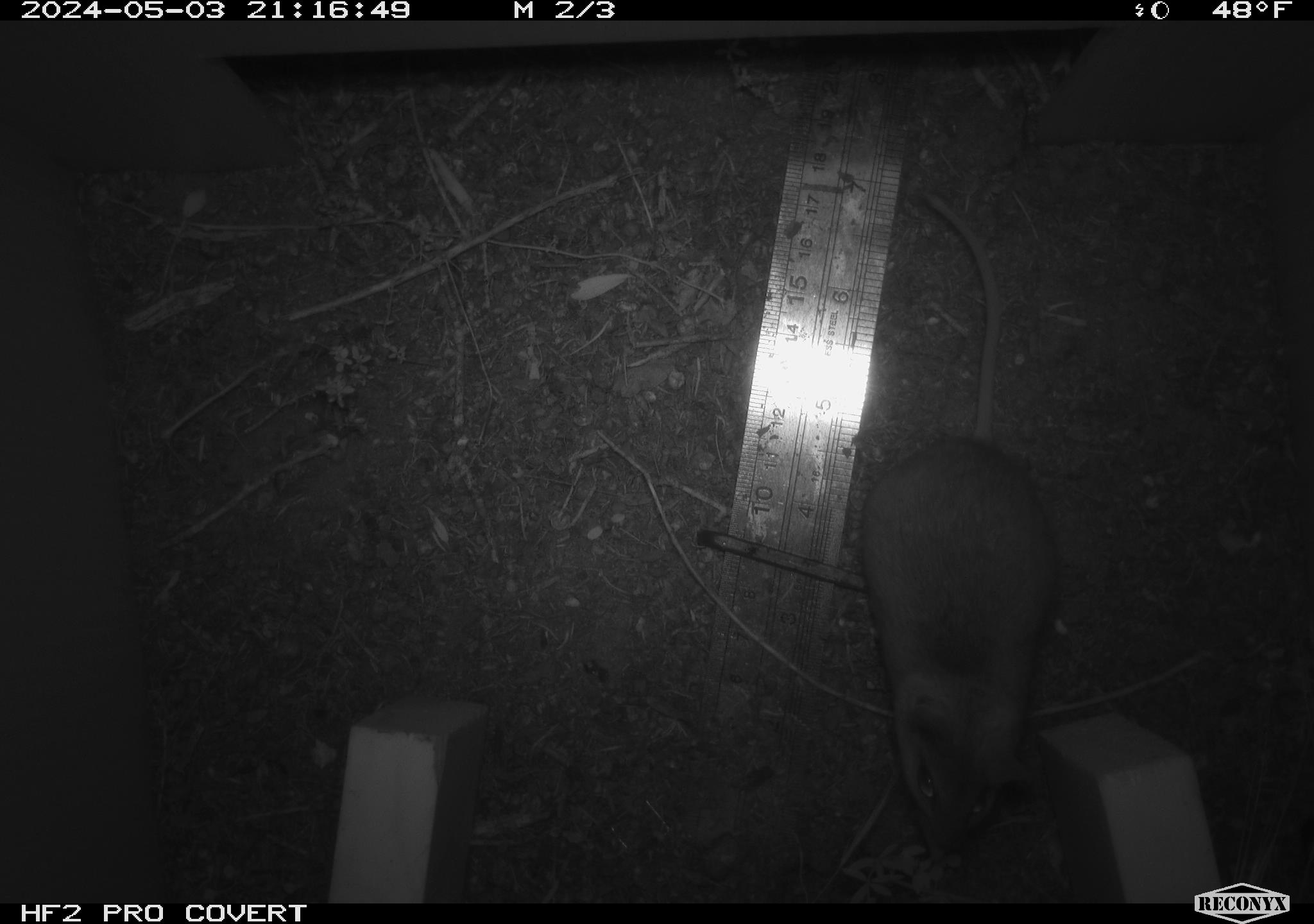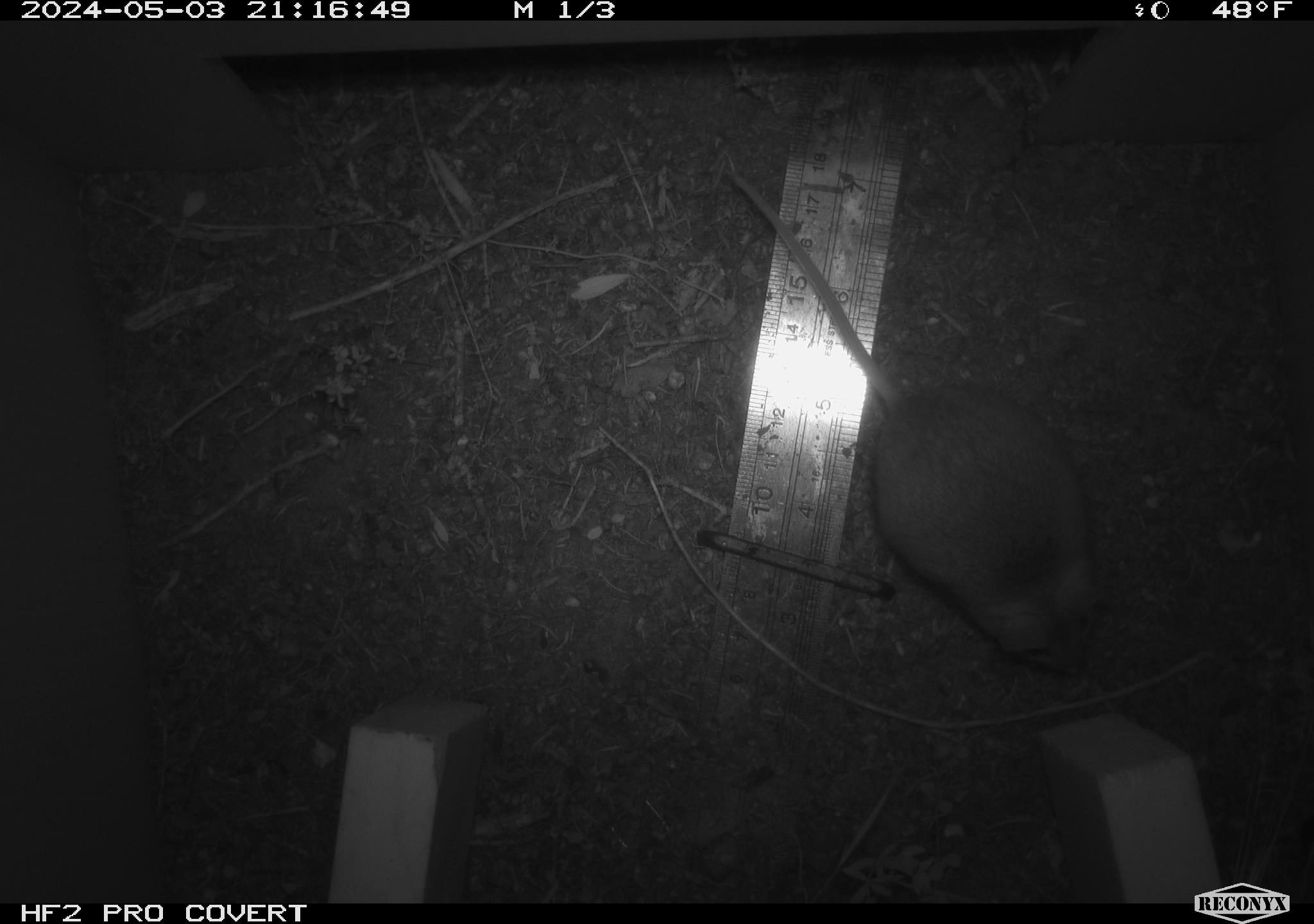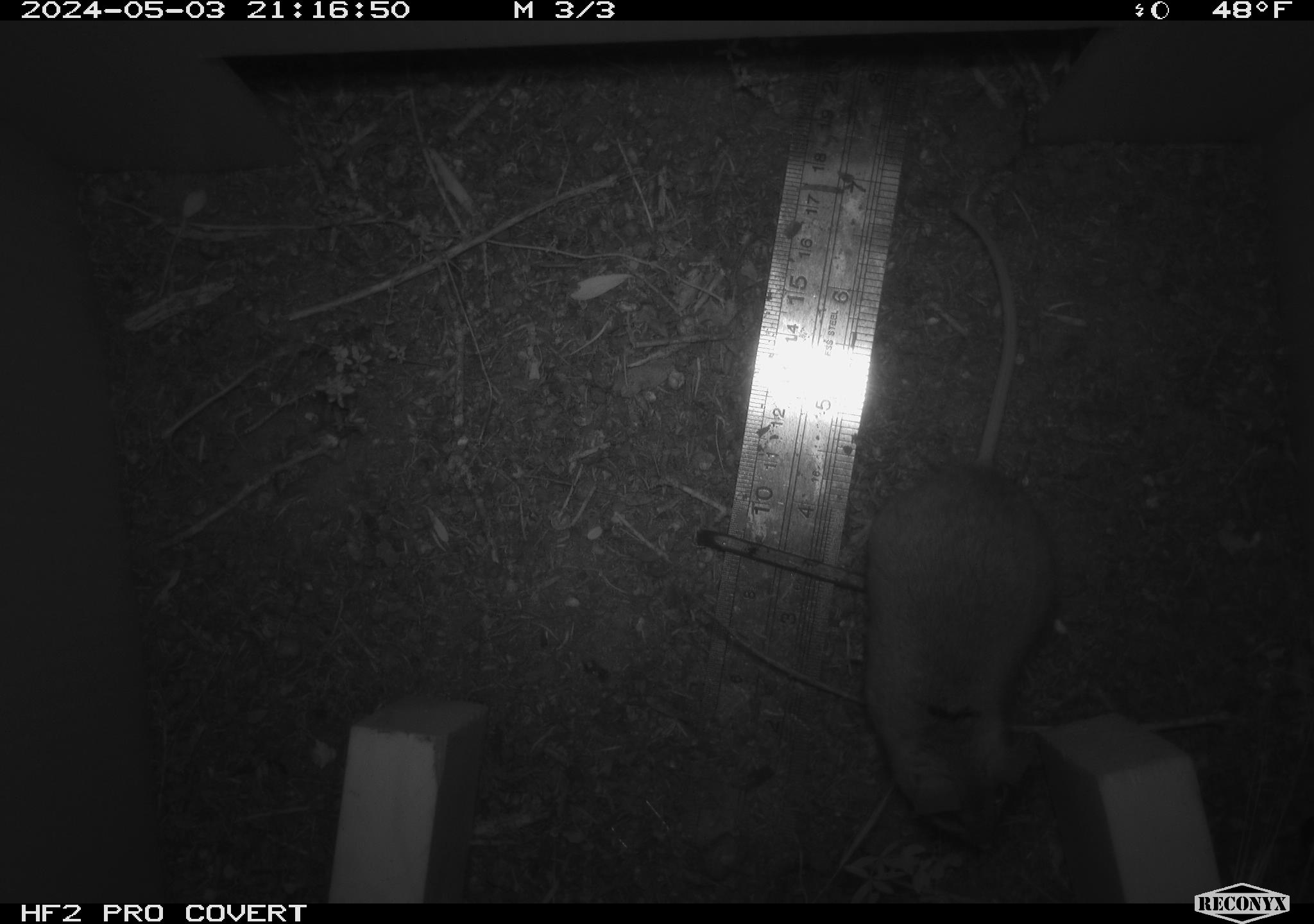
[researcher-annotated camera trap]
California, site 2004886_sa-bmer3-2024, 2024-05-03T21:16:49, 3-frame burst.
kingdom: Animalia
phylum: Chordata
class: Mammalia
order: Rodentia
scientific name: Rodentia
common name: mouse species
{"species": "mouse species (Rodentia)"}